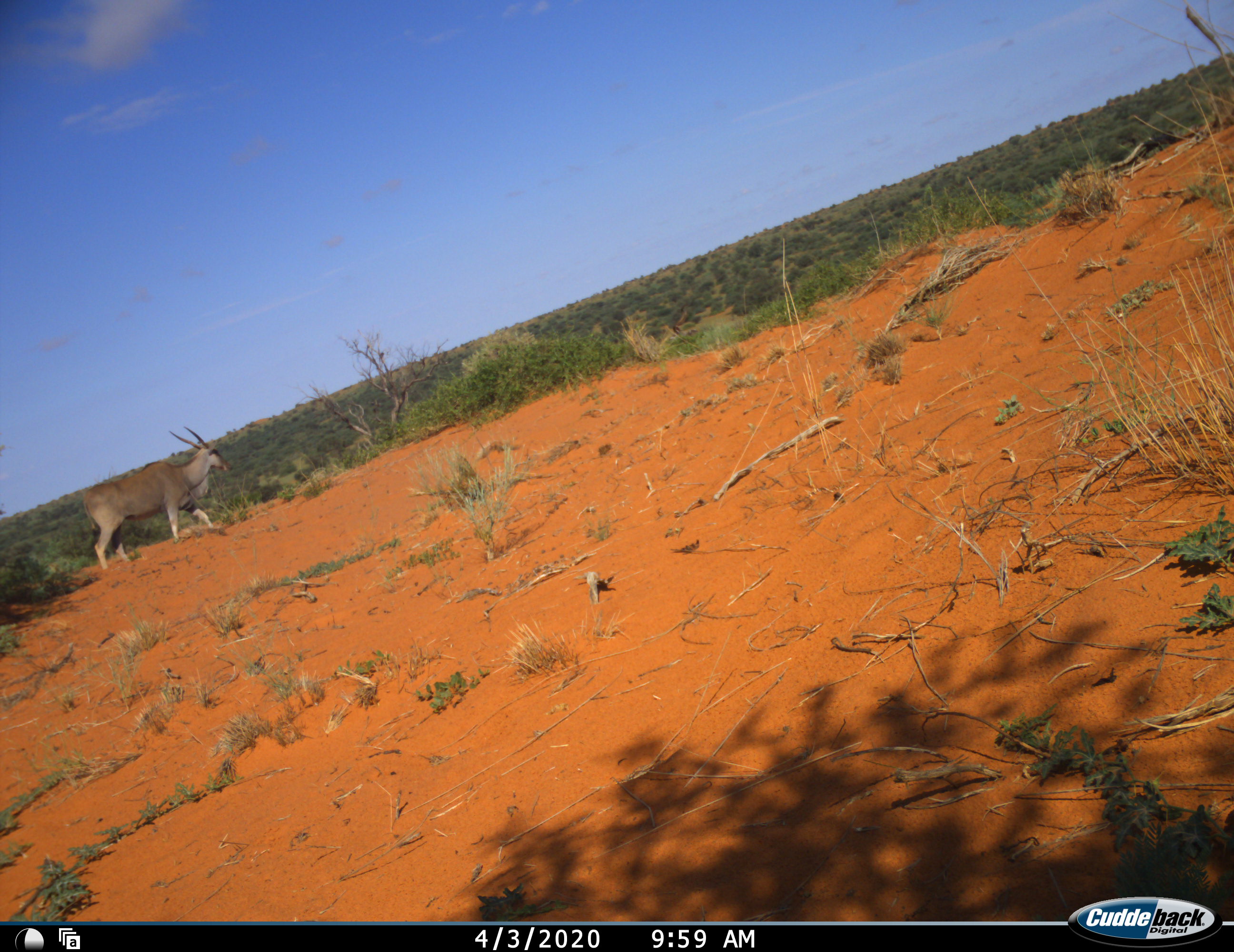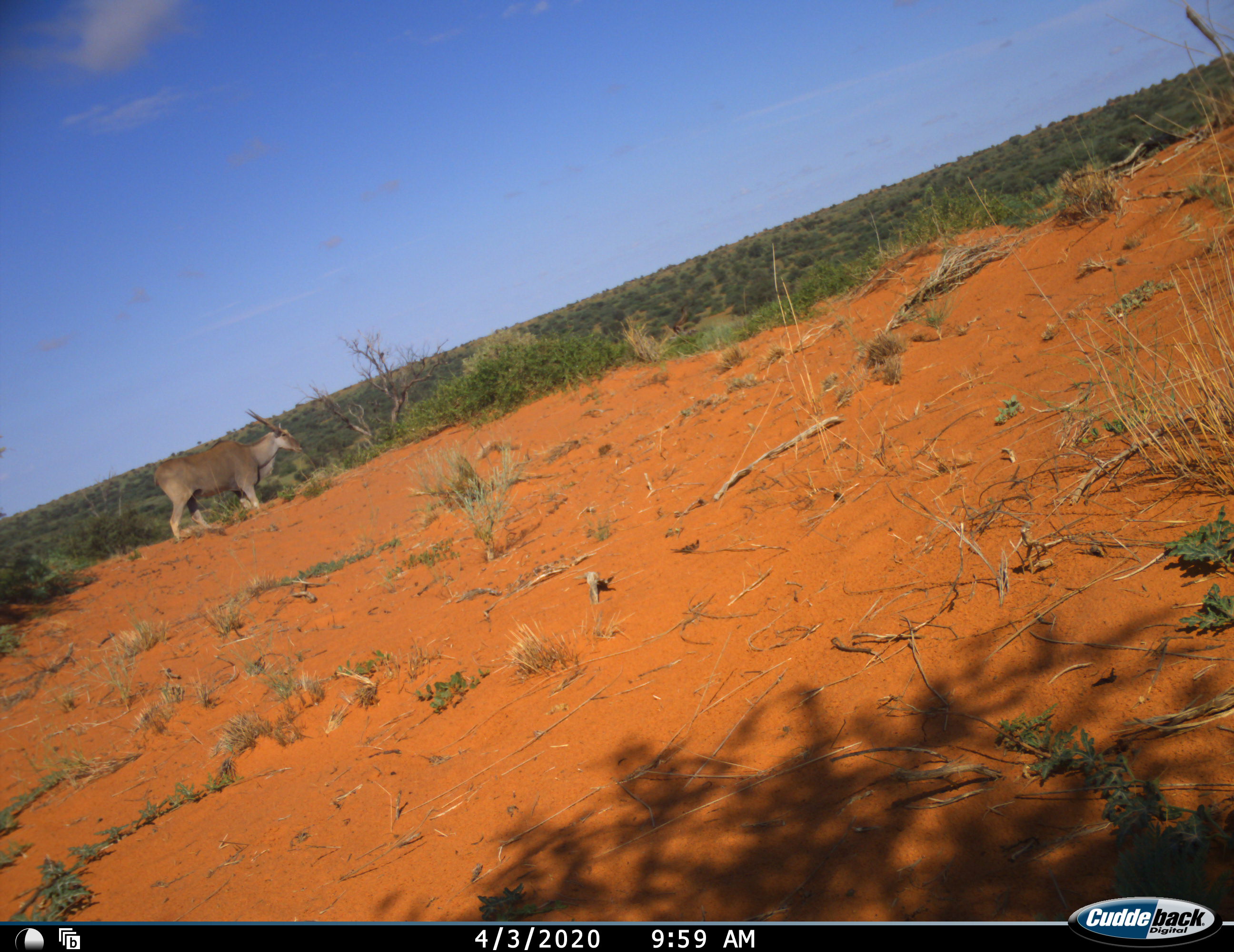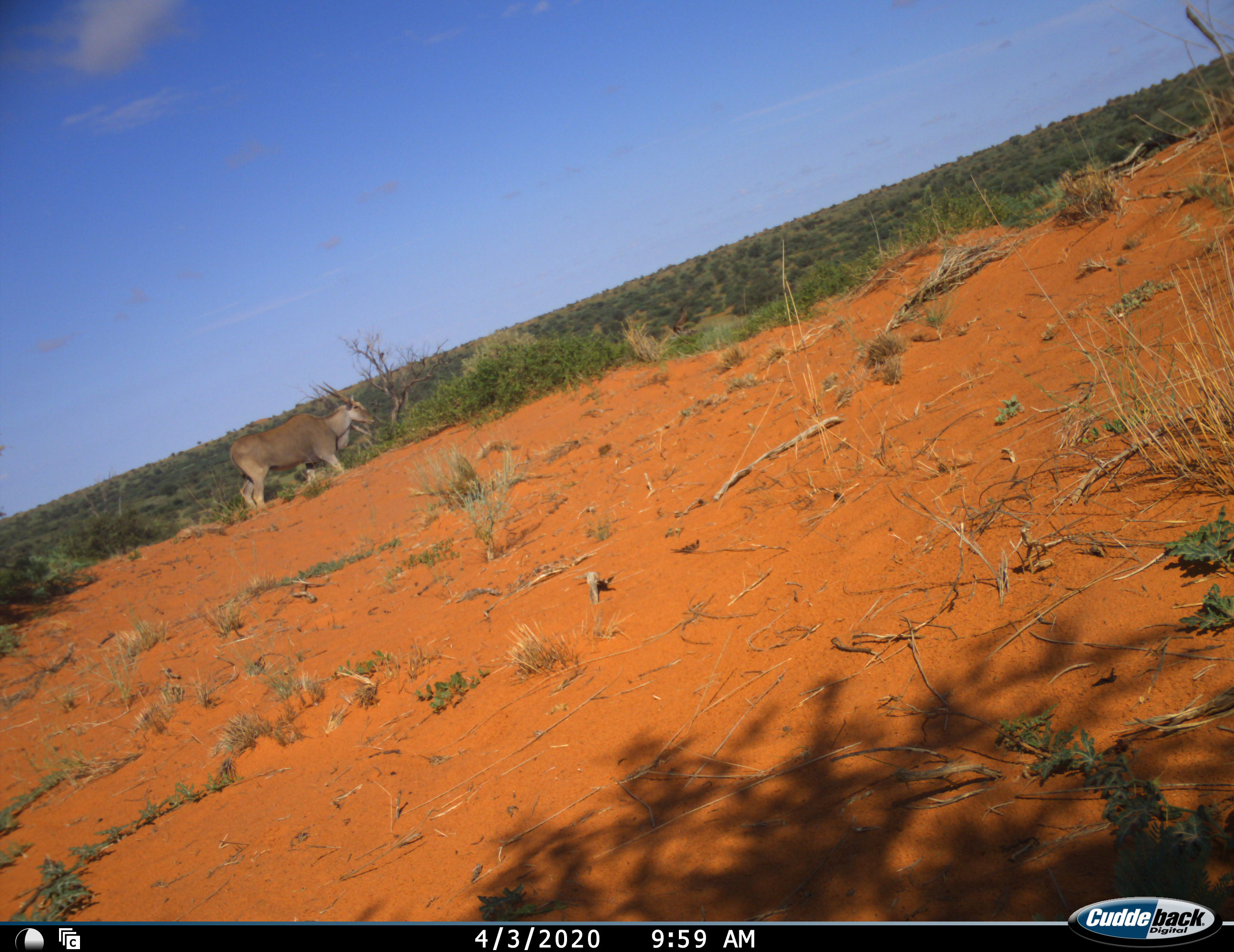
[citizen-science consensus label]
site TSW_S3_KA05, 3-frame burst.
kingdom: Animalia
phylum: Chordata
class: Mammalia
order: Artiodactyla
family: Bovidae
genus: Tragelaphus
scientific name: Tragelaphus oryx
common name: eland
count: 1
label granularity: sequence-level